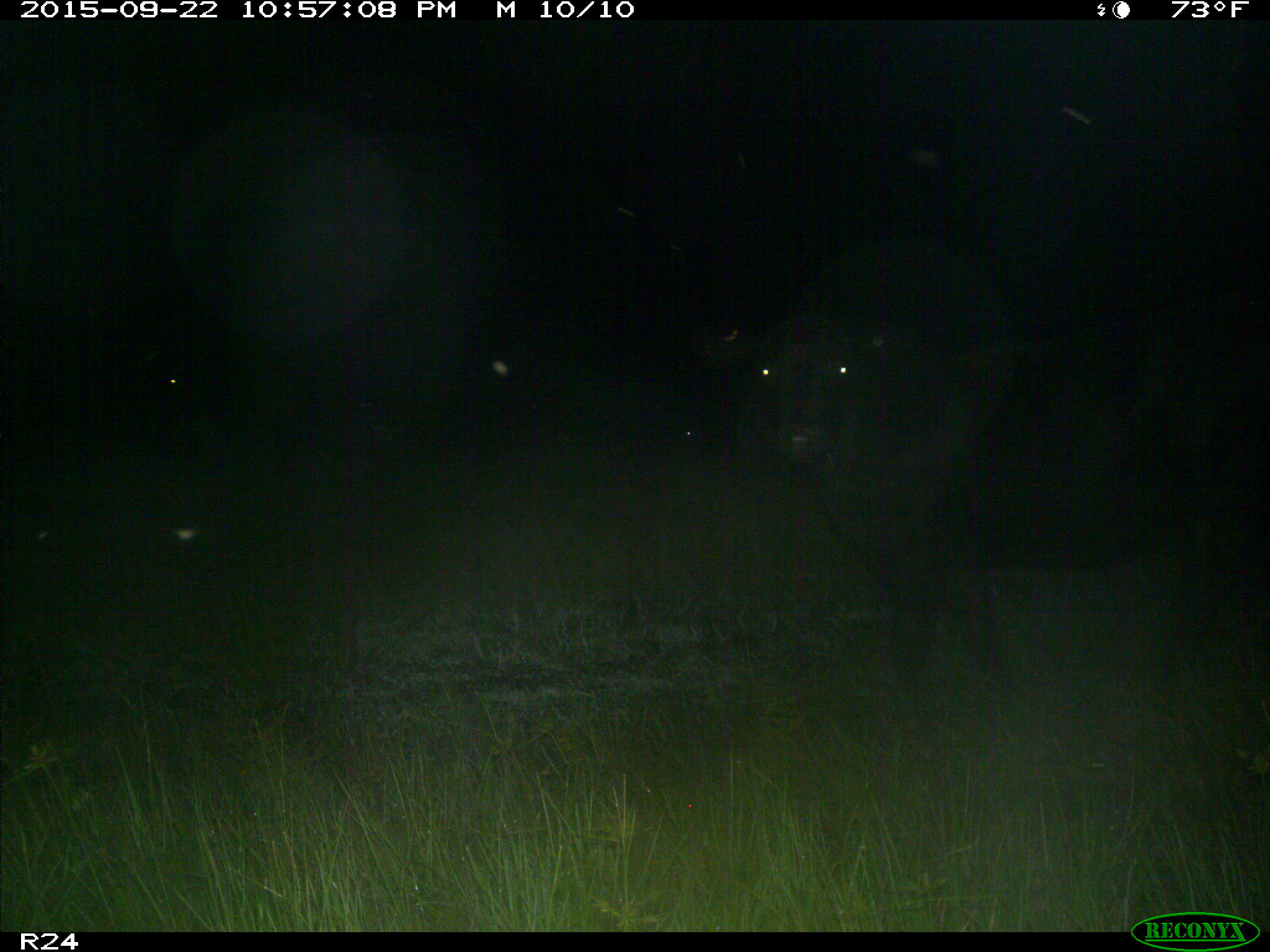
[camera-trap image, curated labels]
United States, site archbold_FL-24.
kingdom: Animalia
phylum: Chordata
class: Mammalia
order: Artiodactyla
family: Bovidae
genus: Bos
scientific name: Bos taurus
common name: domestic cow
Bos taurus (domestic cow).